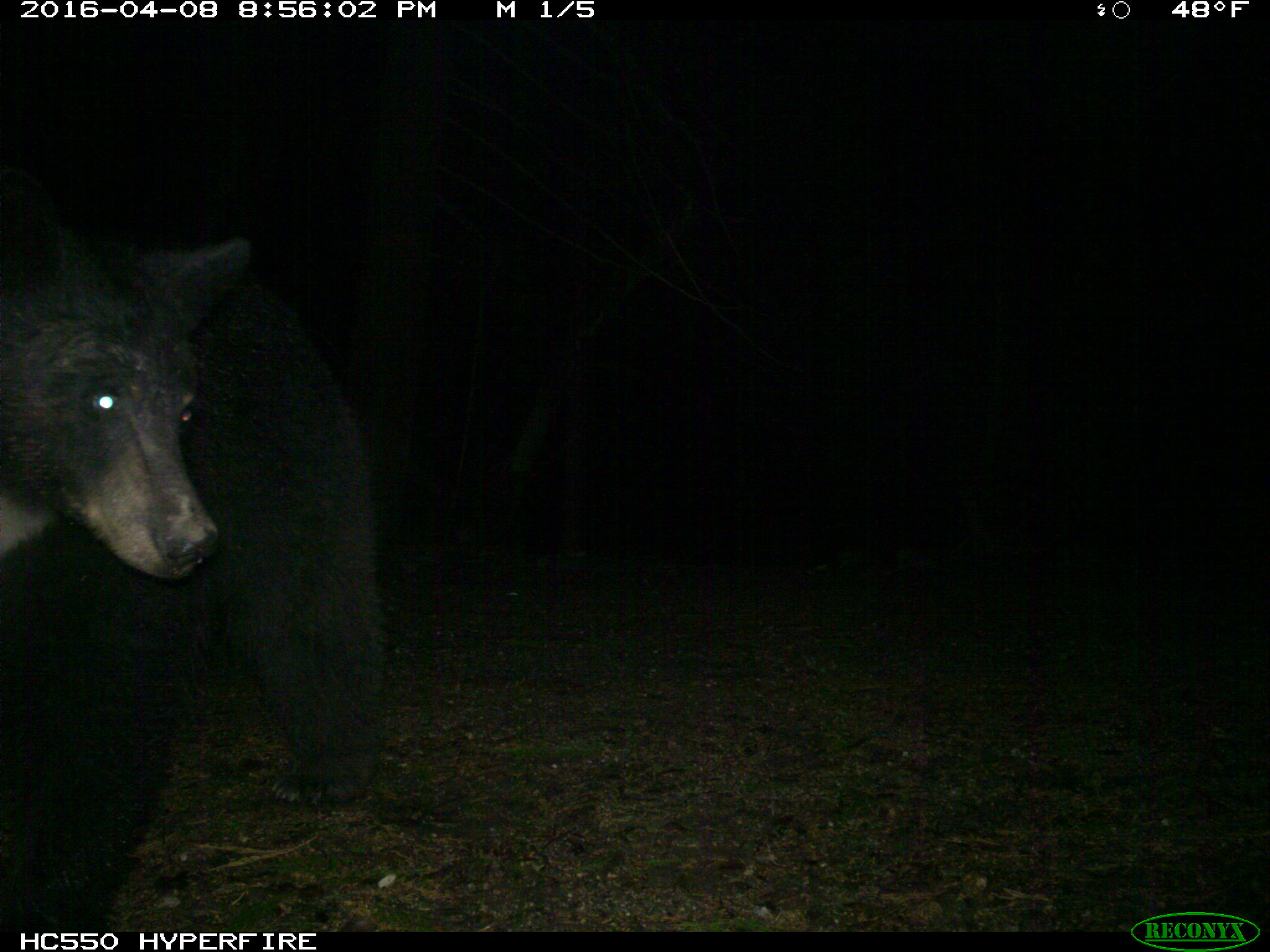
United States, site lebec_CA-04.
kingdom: Animalia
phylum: Chordata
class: Mammalia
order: Carnivora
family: Ursidae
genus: Ursus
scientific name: Ursus americanus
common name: american black bear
Ursus americanus (american black bear).